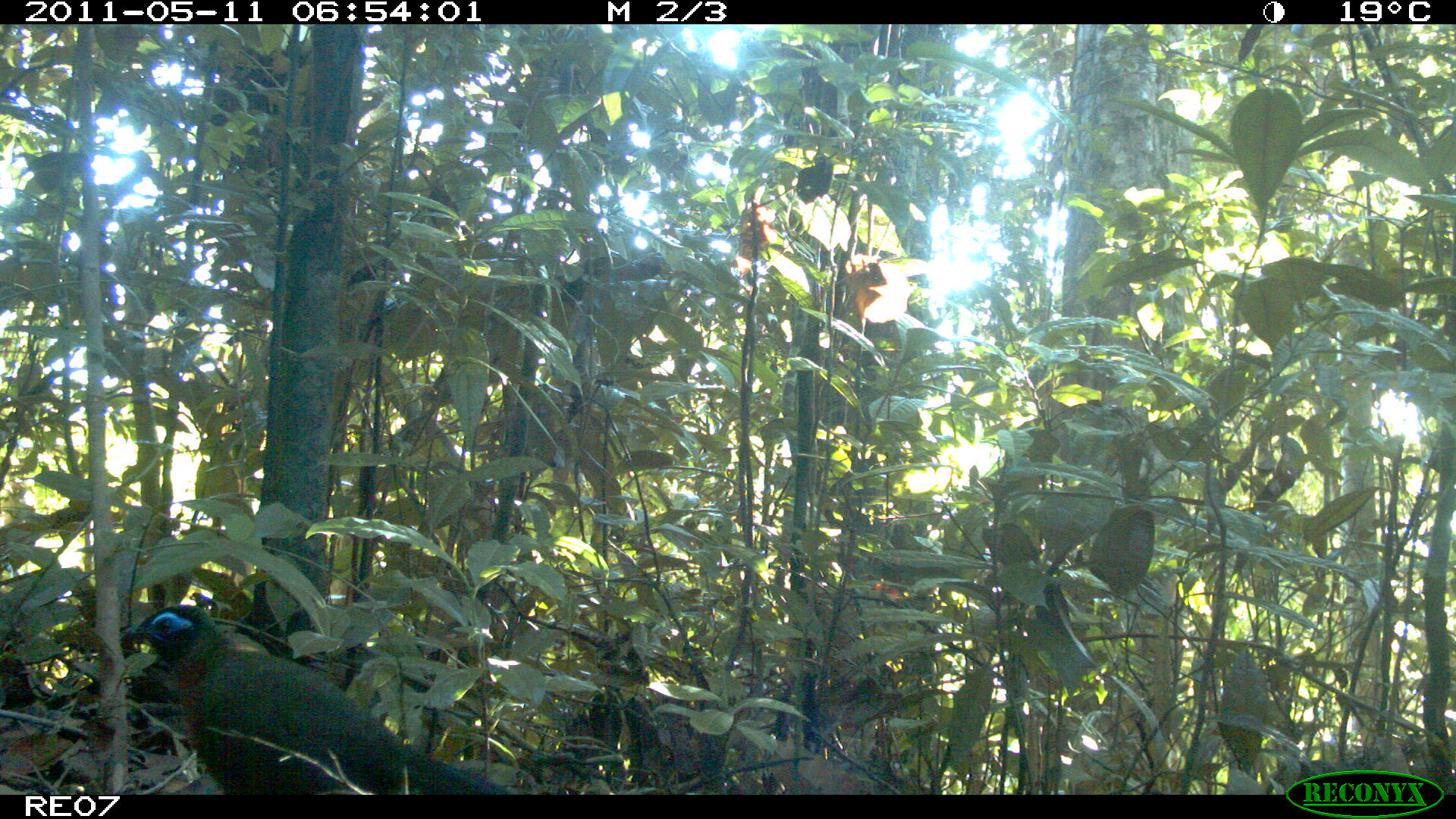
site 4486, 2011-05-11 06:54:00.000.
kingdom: Animalia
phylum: Chordata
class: Aves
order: Cuculiformes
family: Cuculidae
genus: Coua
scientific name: Coua serriana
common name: red-breasted coua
Coua serriana (red-breasted coua), count 1.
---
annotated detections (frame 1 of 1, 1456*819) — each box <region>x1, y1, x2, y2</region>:
coua serriana: <region>118, 601, 516, 793</region>